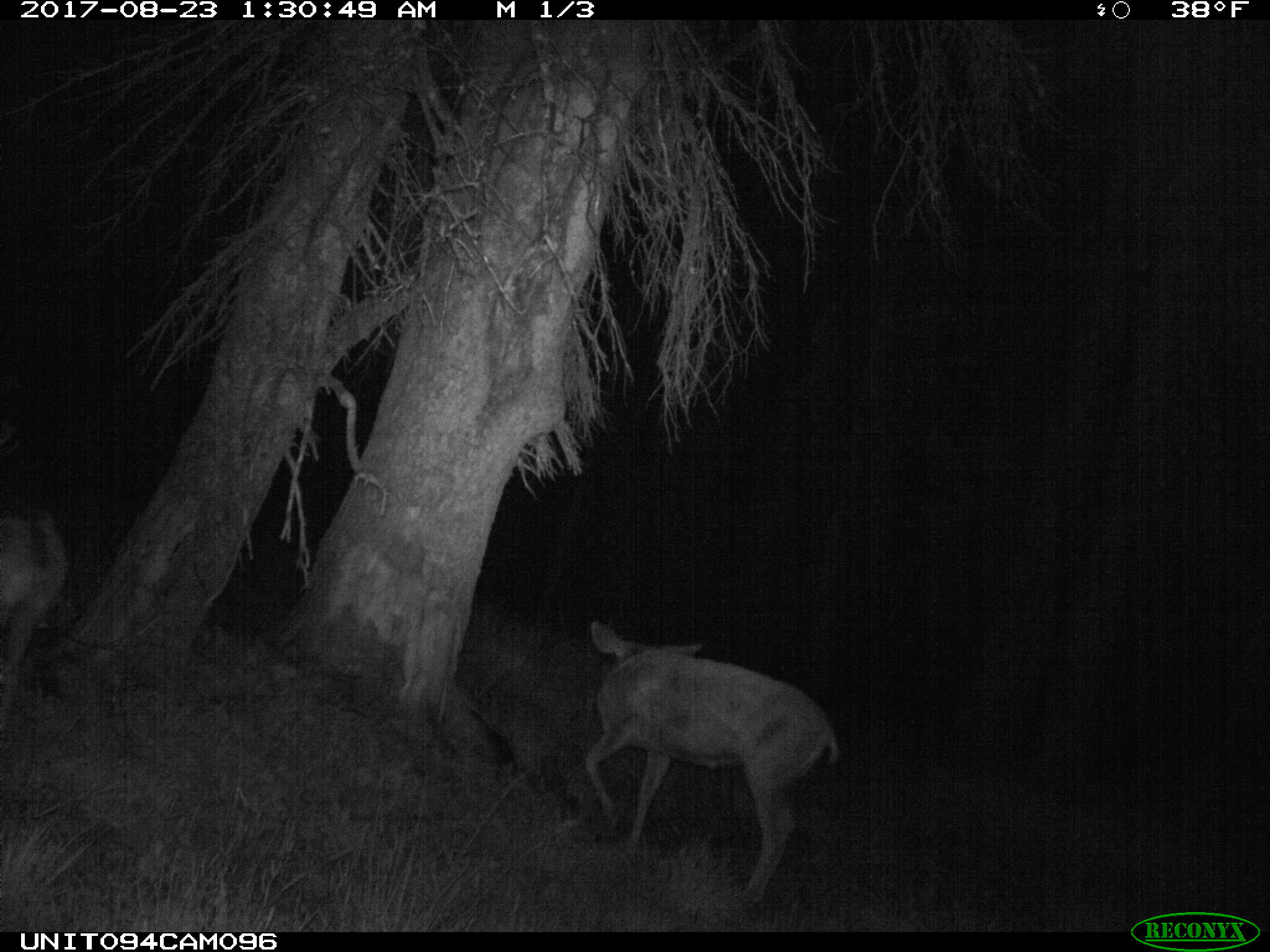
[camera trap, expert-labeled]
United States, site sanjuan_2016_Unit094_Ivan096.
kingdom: Animalia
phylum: Chordata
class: Mammalia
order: Artiodactyla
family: Cervidae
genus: Odocoileus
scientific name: Odocoileus hemionus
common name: mule deer